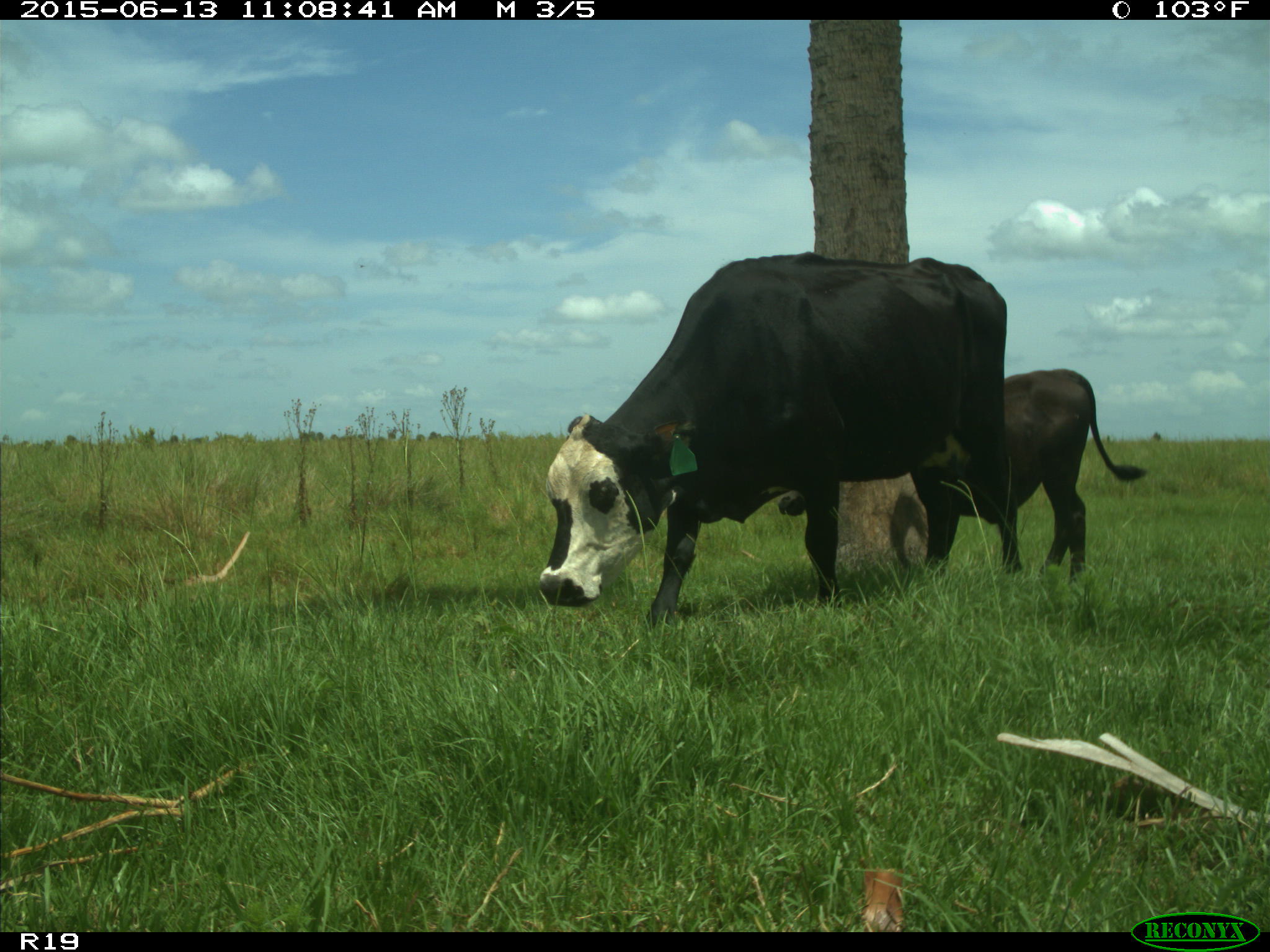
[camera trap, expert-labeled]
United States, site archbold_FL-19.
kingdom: Animalia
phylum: Chordata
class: Mammalia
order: Artiodactyla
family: Bovidae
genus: Bos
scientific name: Bos taurus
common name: domestic cow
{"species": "Bos taurus (domestic cow)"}